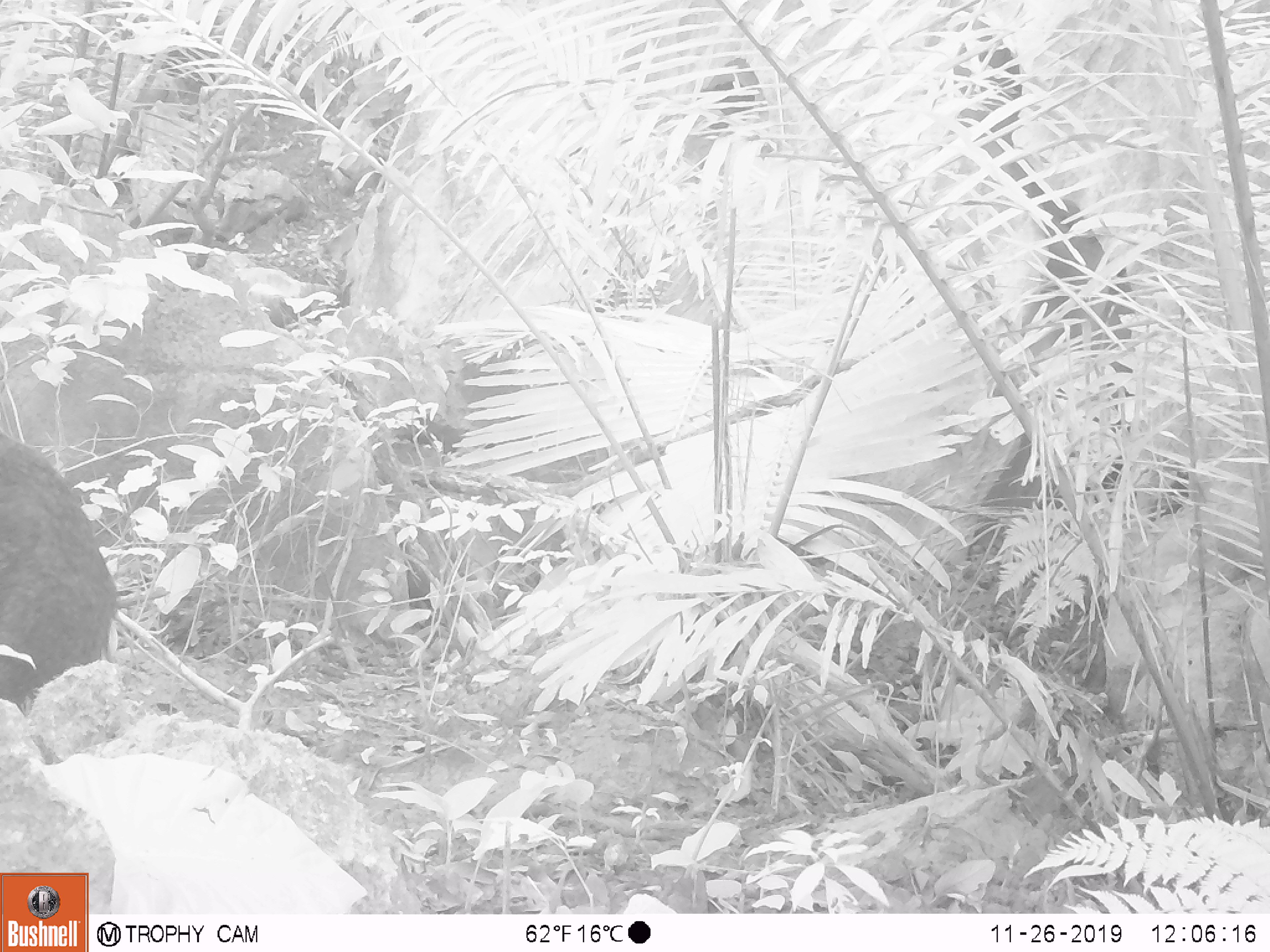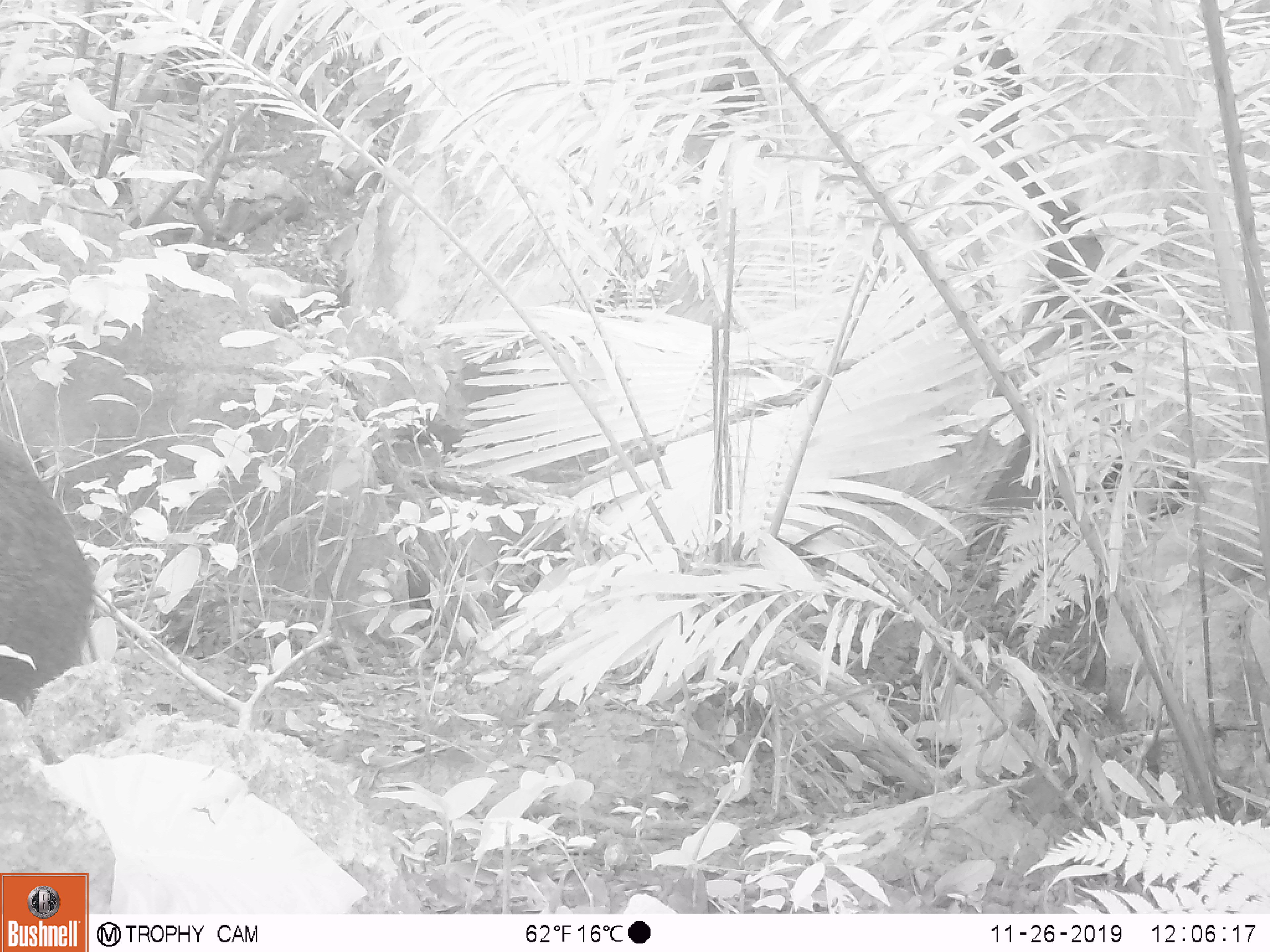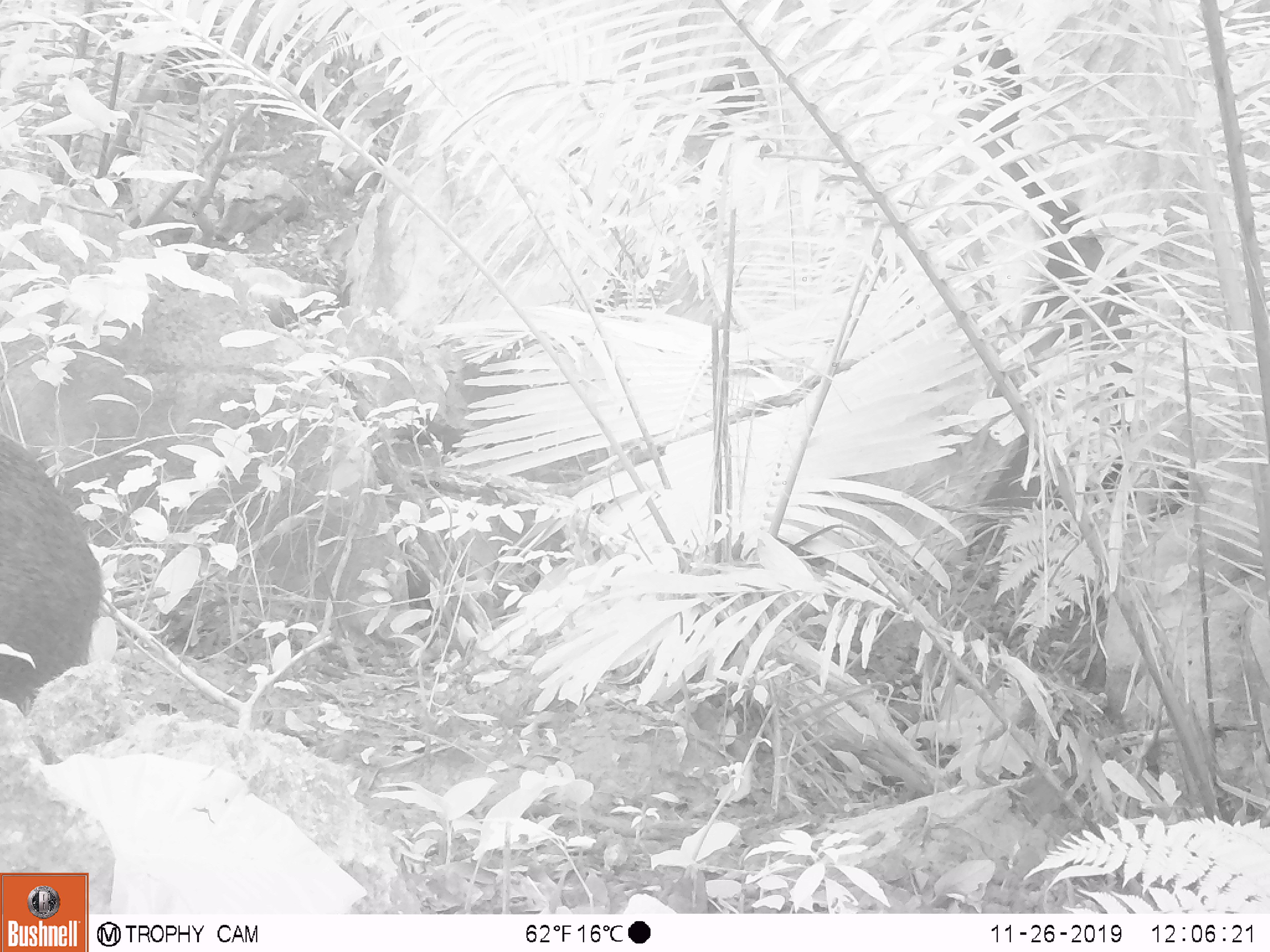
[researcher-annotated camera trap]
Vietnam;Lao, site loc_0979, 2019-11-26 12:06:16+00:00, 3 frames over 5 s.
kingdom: Animalia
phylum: Chordata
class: Mammalia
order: Artiodactyla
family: Suidae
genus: Sus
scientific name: Sus scrofa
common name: eurasian wild pig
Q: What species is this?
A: Eurasian wild pig (Sus scrofa).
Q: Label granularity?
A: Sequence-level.